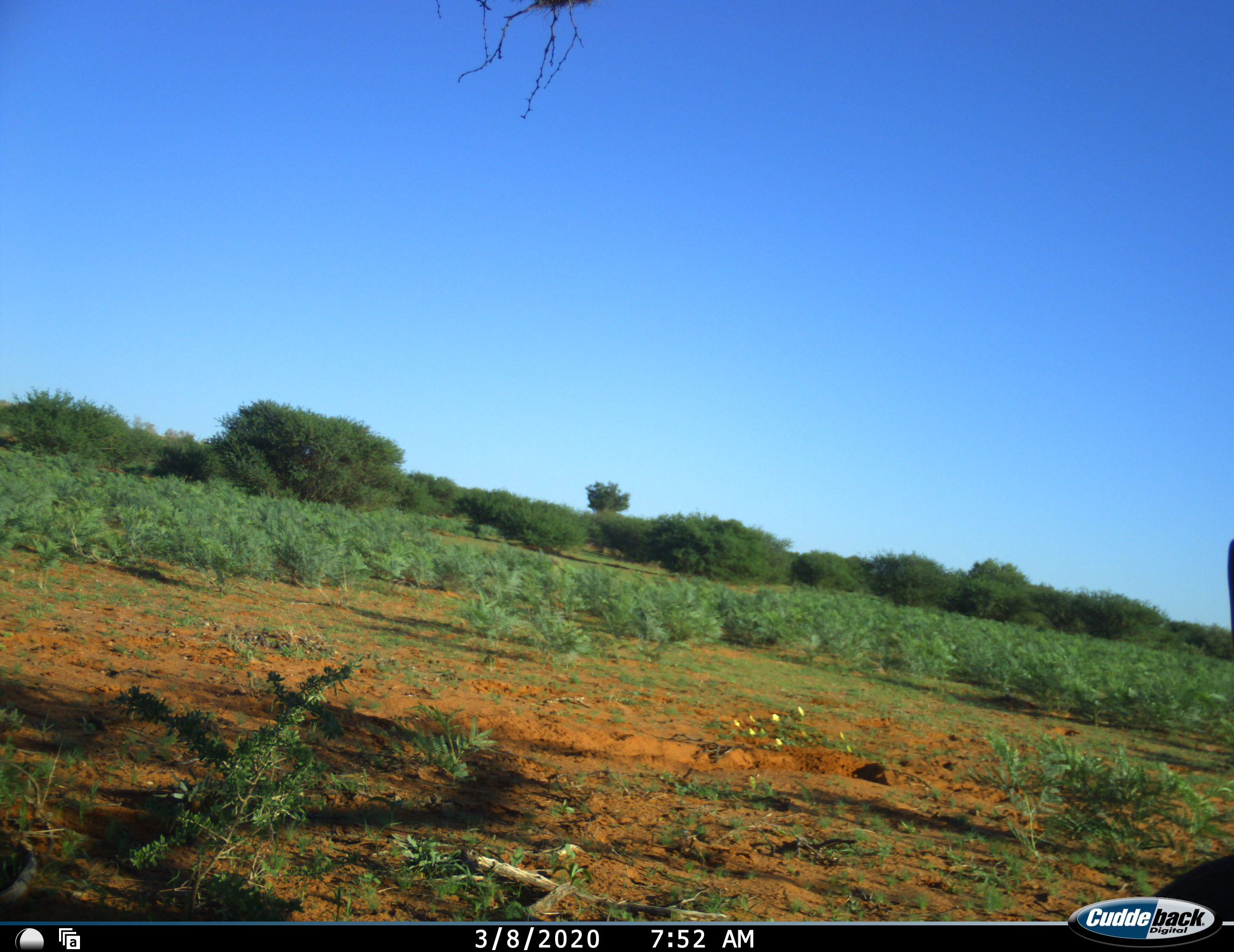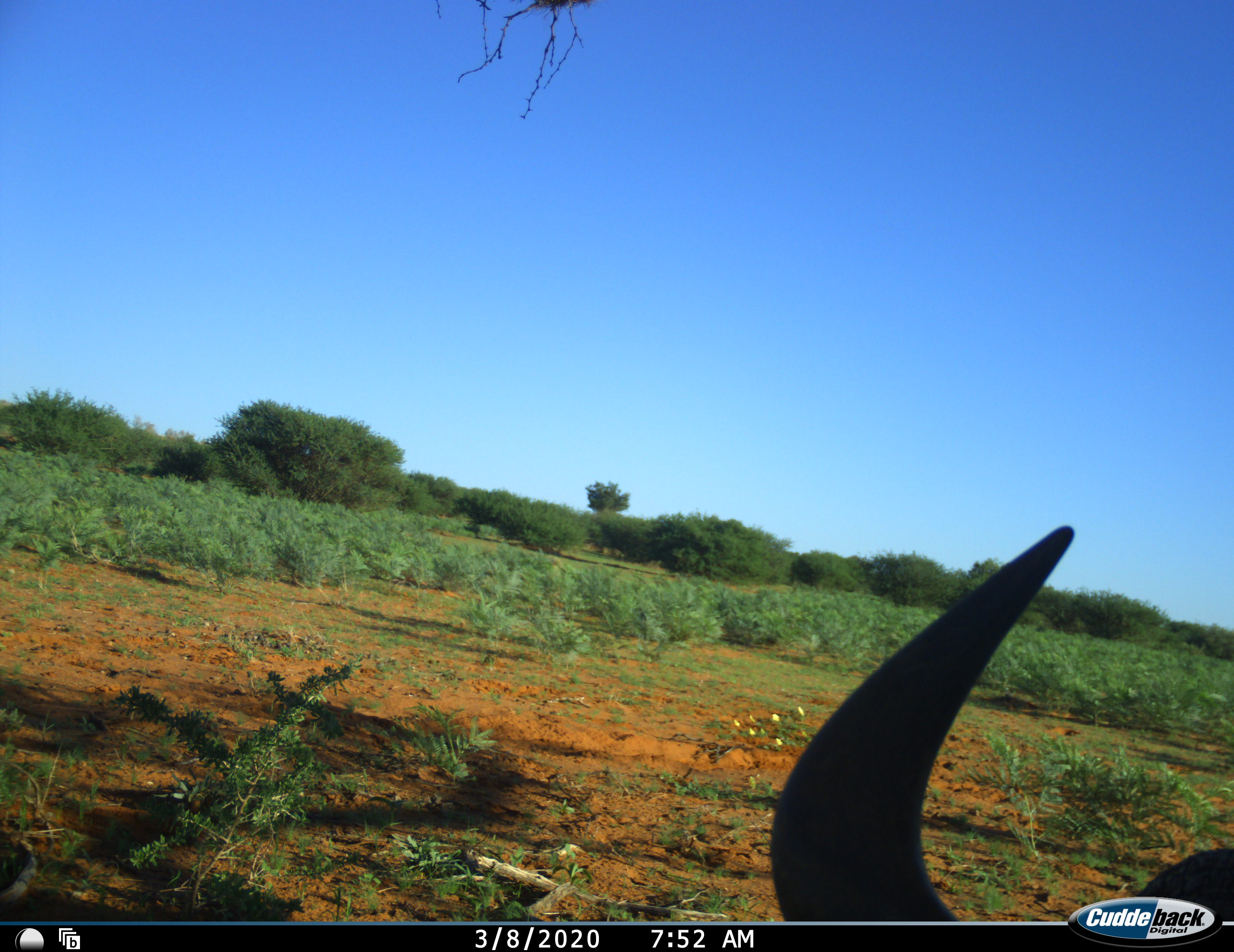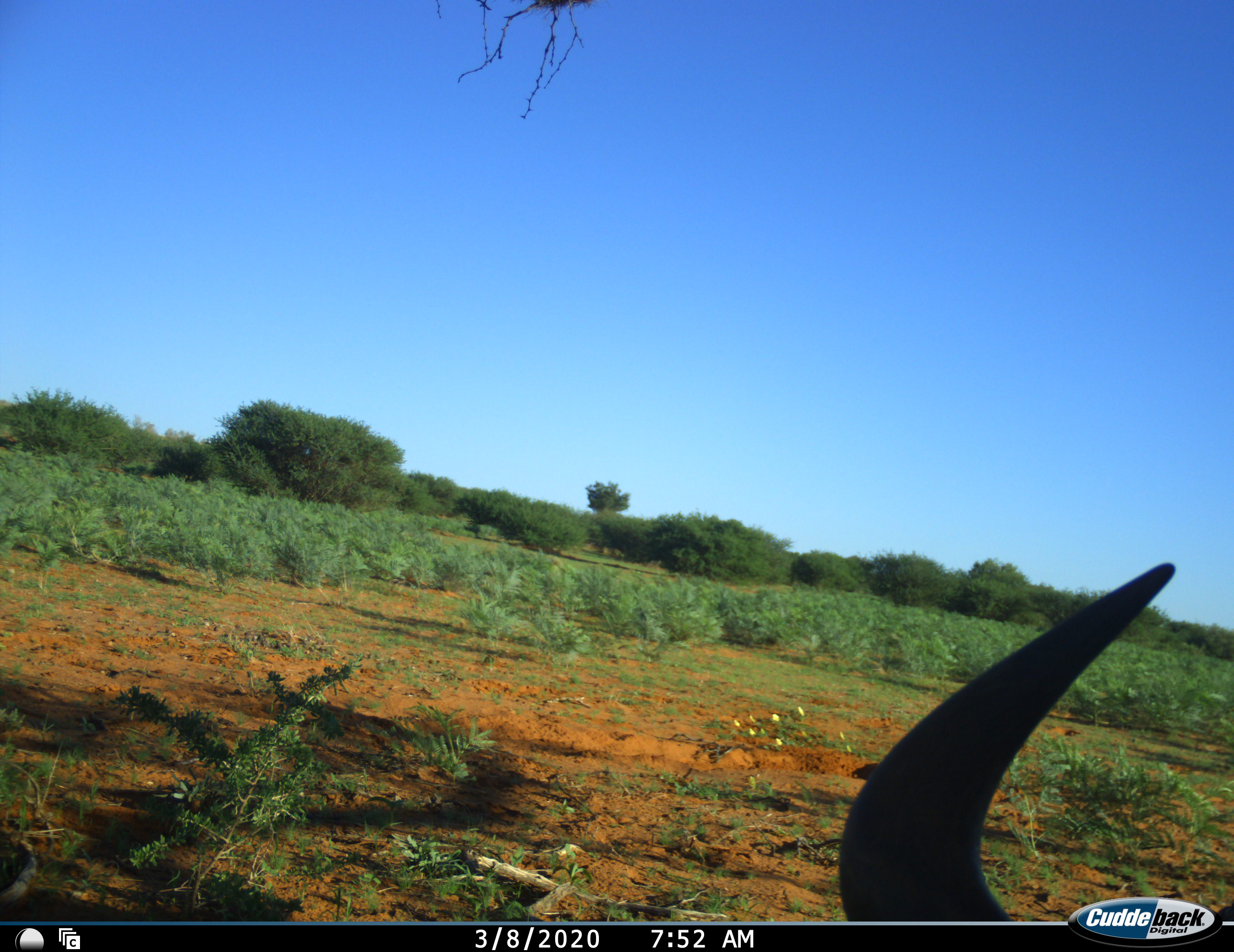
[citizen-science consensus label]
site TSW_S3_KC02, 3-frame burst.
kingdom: Animalia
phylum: Chordata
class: Mammalia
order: Artiodactyla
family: Bovidae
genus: Connochaetes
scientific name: Connochaetes taurinus taurinus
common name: blue wildebeest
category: wildebeestblue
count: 1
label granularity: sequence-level